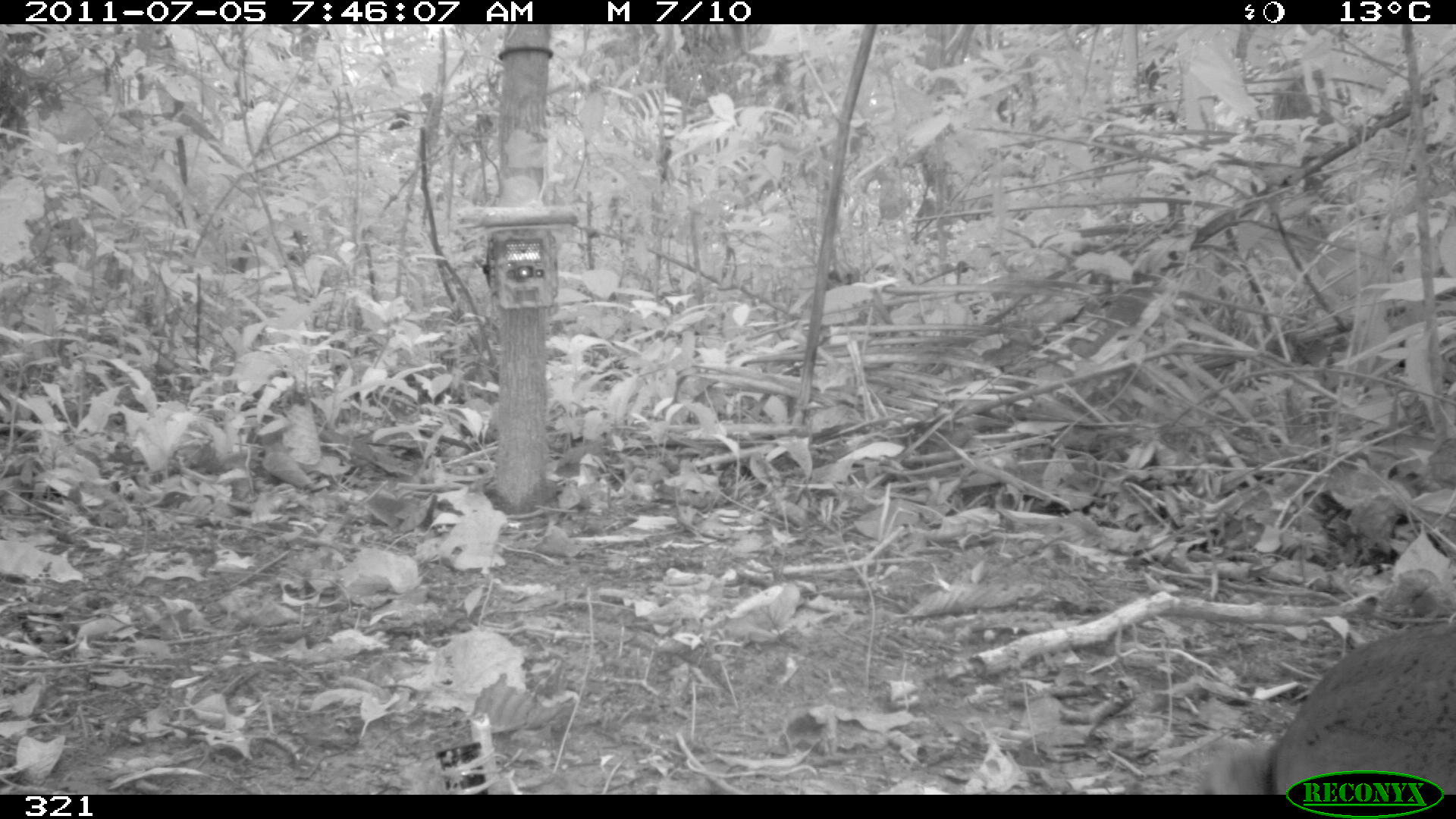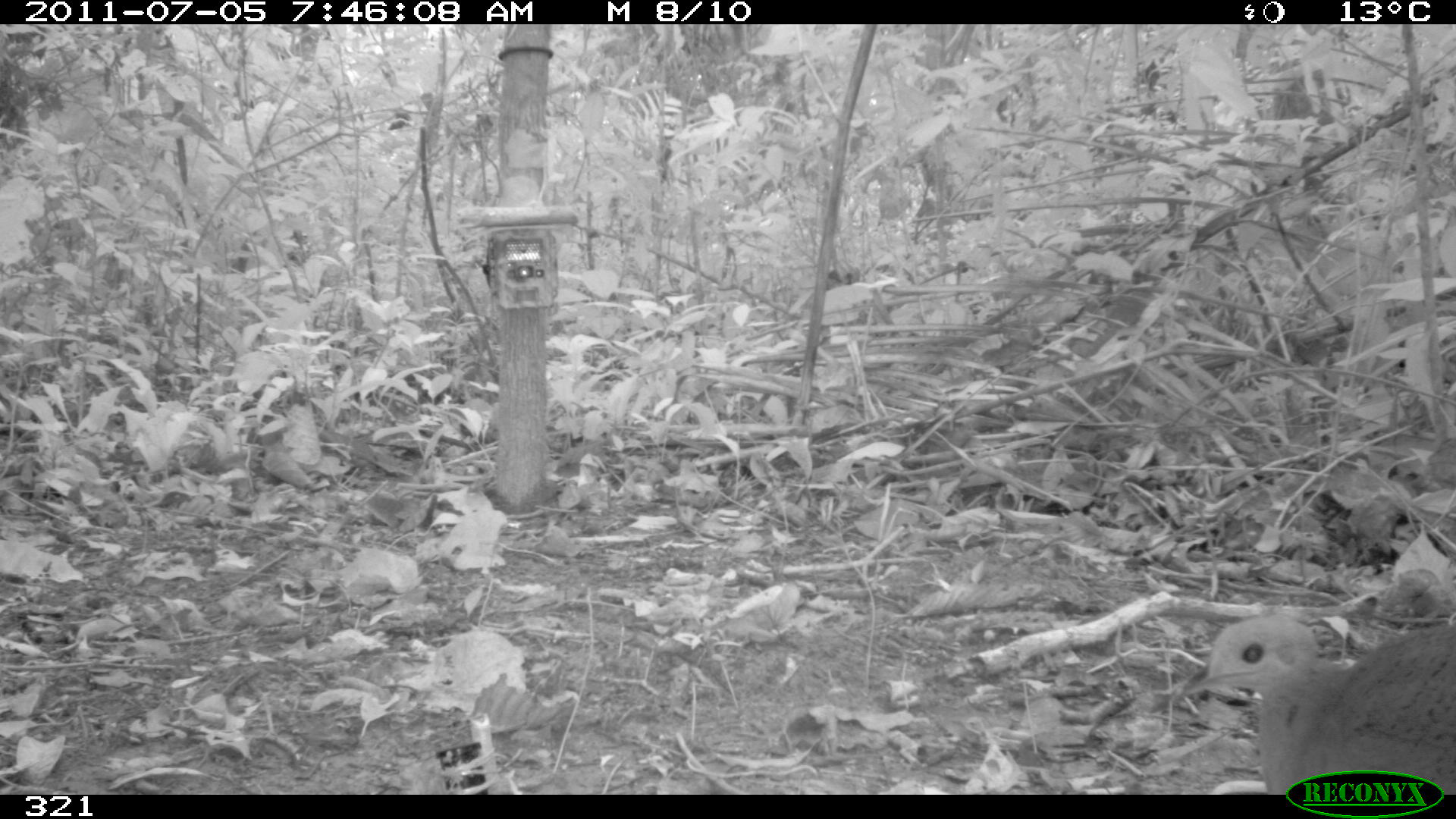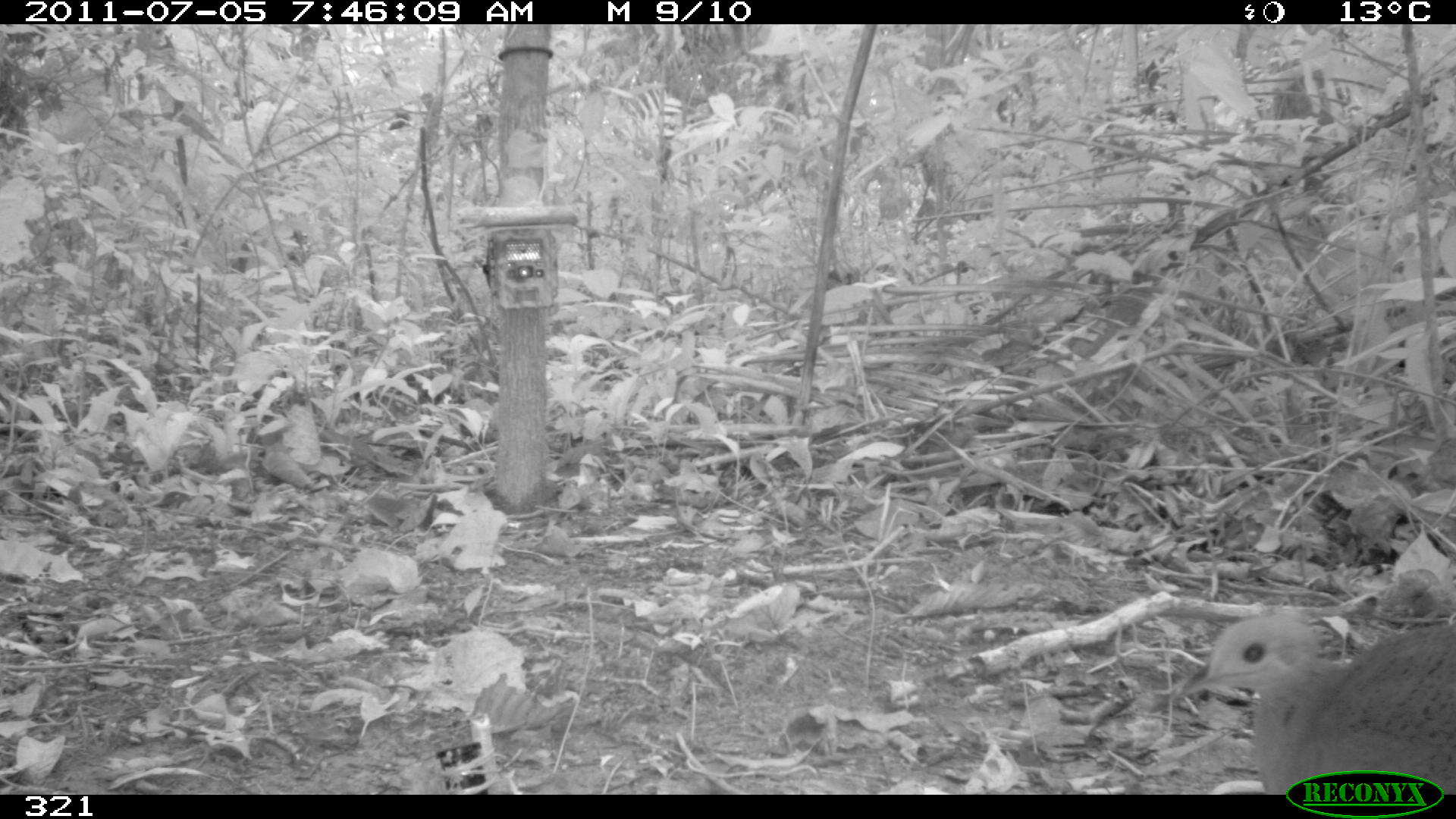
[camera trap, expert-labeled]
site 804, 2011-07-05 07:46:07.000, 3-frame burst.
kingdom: Animalia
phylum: Chordata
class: Aves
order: Galliformes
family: Phasianidae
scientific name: Phasianidae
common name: quails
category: quail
Quail (quails) (Phasianidae).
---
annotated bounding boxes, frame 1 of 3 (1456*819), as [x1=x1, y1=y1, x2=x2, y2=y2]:
quail: [x1=1197, y1=637, x2=1456, y2=794]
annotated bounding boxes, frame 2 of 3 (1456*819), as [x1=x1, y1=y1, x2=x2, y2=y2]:
quail: [x1=1162, y1=614, x2=1456, y2=794]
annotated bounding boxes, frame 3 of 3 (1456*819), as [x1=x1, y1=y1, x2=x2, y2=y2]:
quail: [x1=1181, y1=612, x2=1456, y2=791]